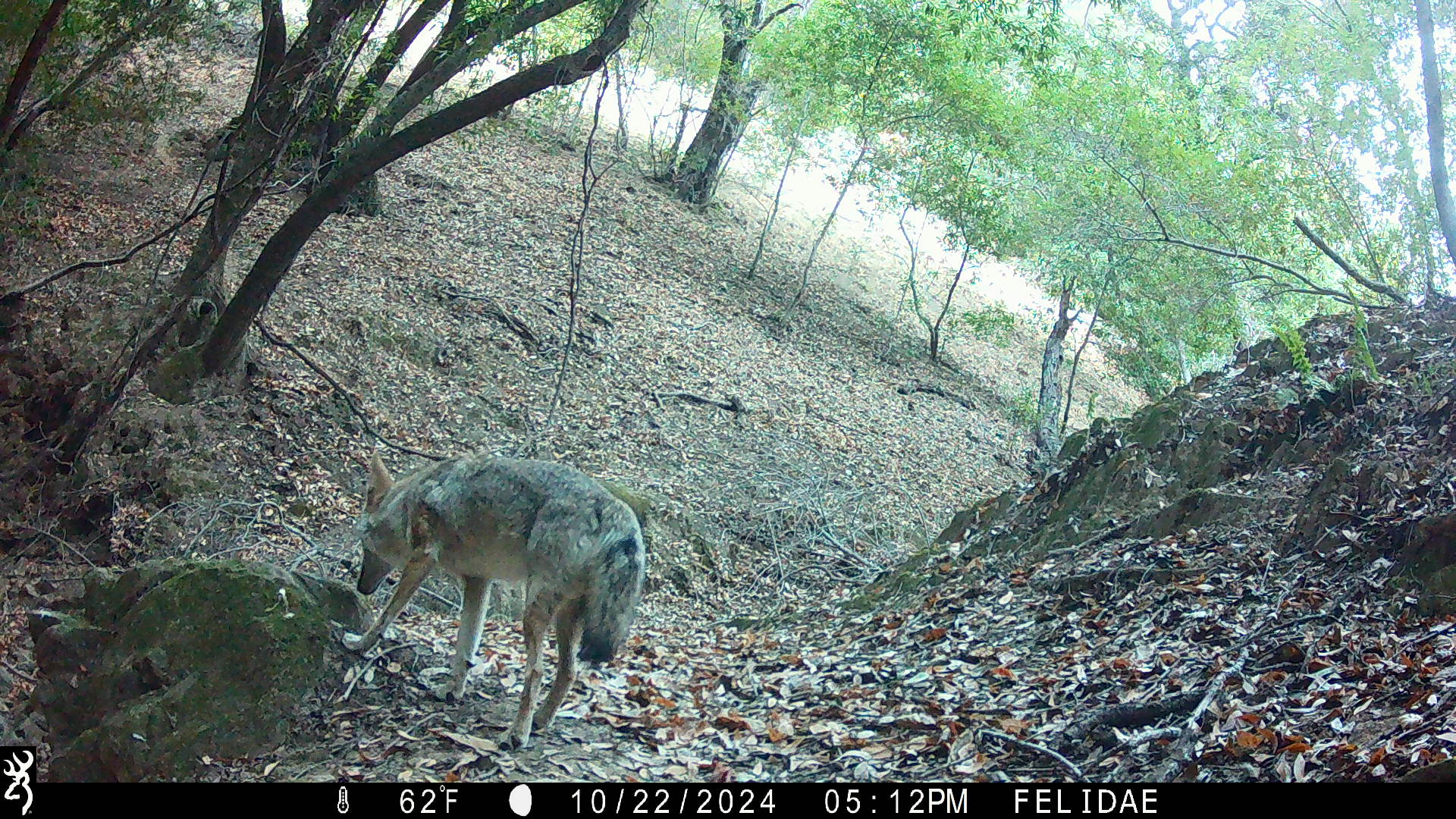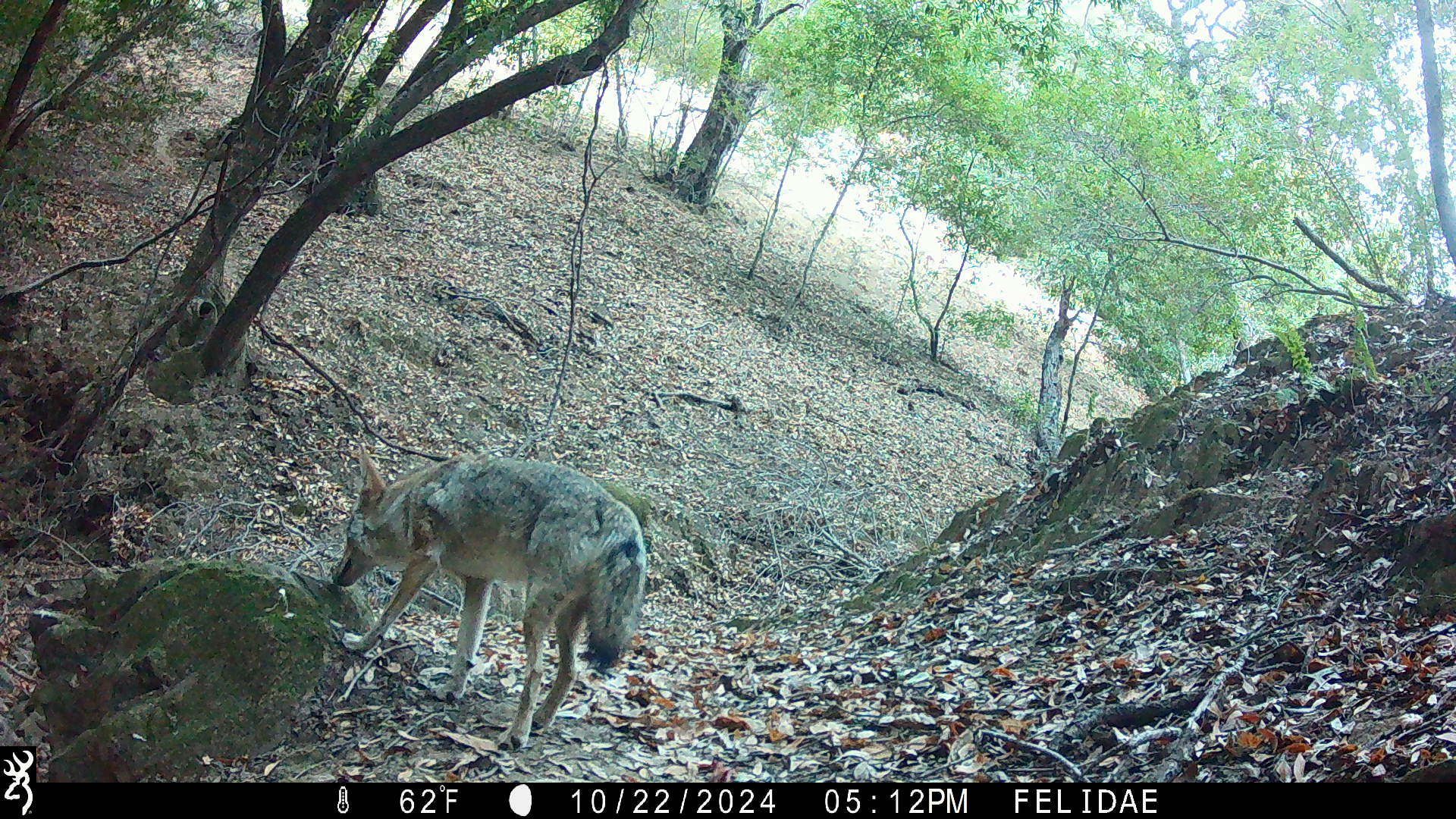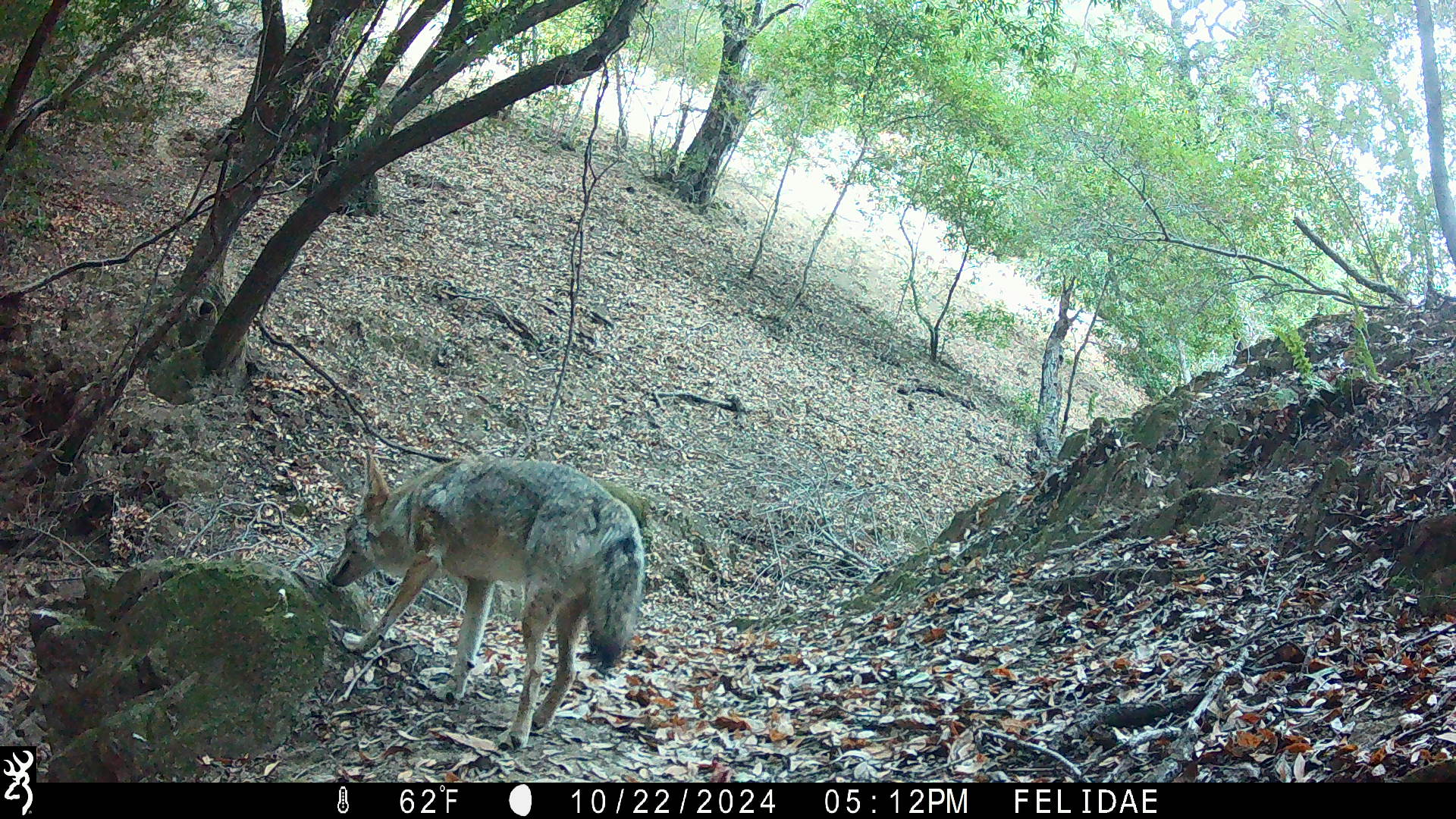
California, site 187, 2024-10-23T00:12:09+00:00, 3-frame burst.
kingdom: Animalia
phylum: Chordata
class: Mammalia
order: Carnivora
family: Canidae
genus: Canis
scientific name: Canis latrans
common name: coyote